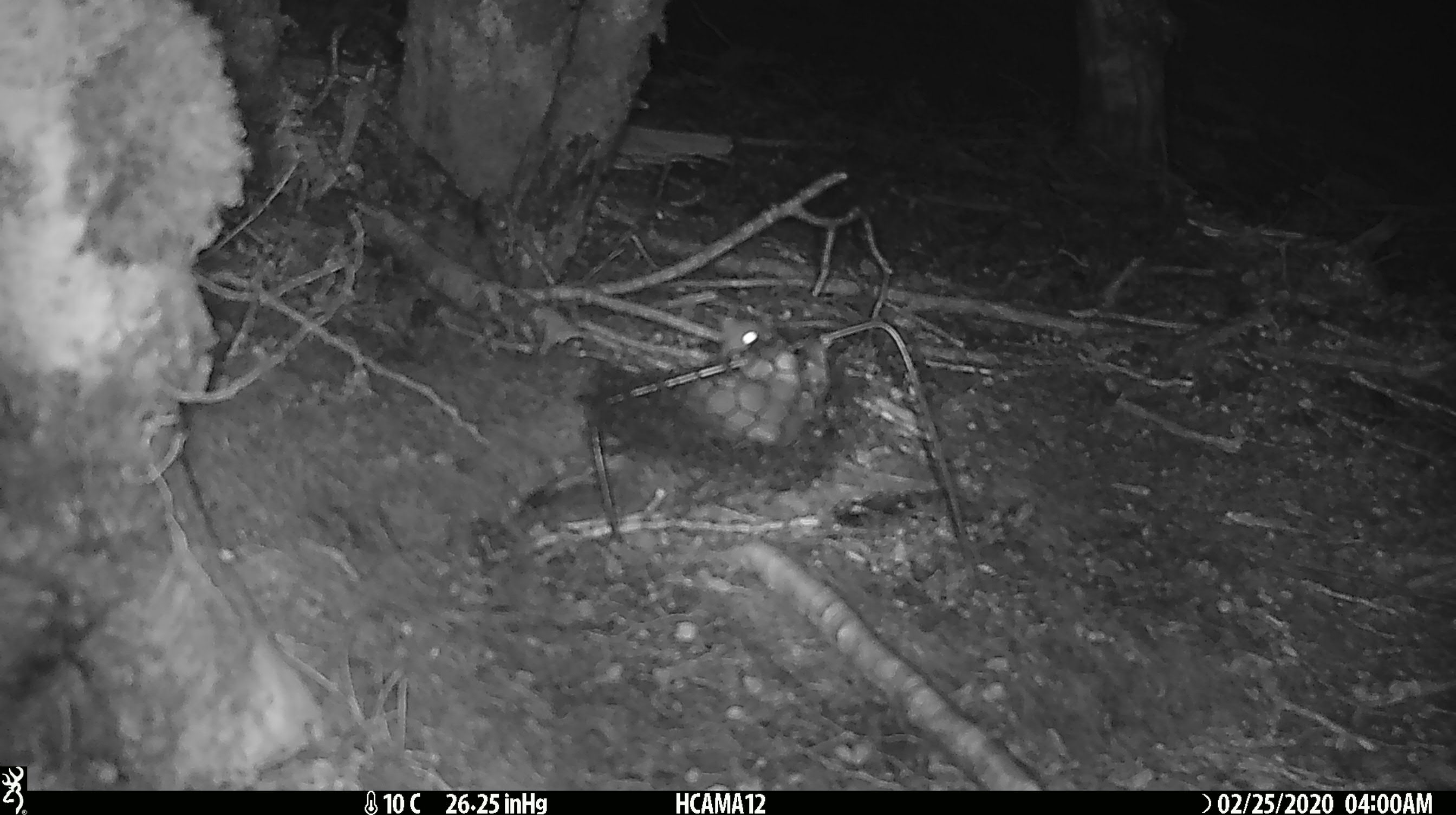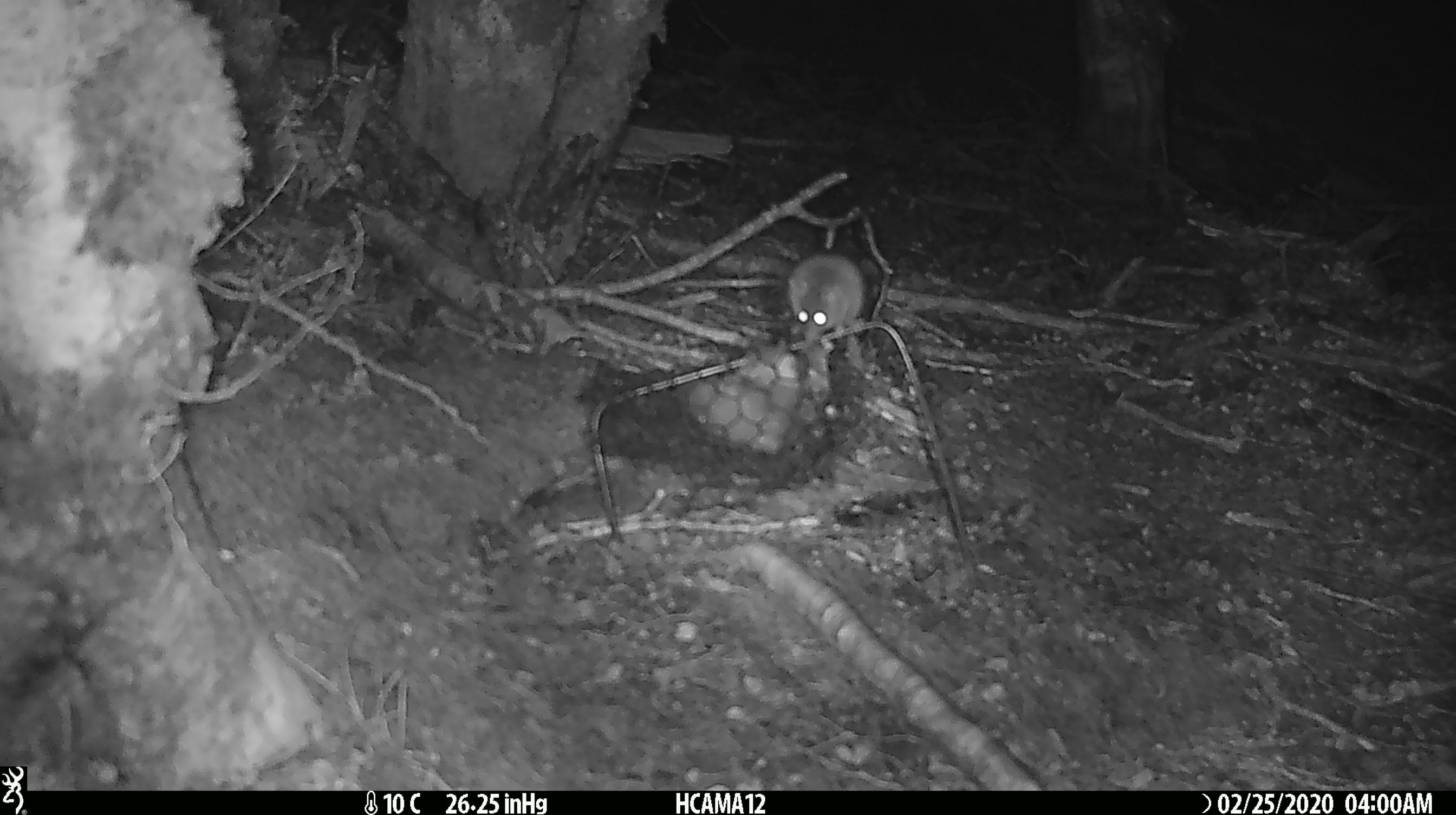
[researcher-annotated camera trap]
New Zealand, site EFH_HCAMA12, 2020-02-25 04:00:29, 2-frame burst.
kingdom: Animalia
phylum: Chordata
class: Mammalia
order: Rodentia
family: Muridae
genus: Mus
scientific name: Mus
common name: mouse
Mouse (Mus).